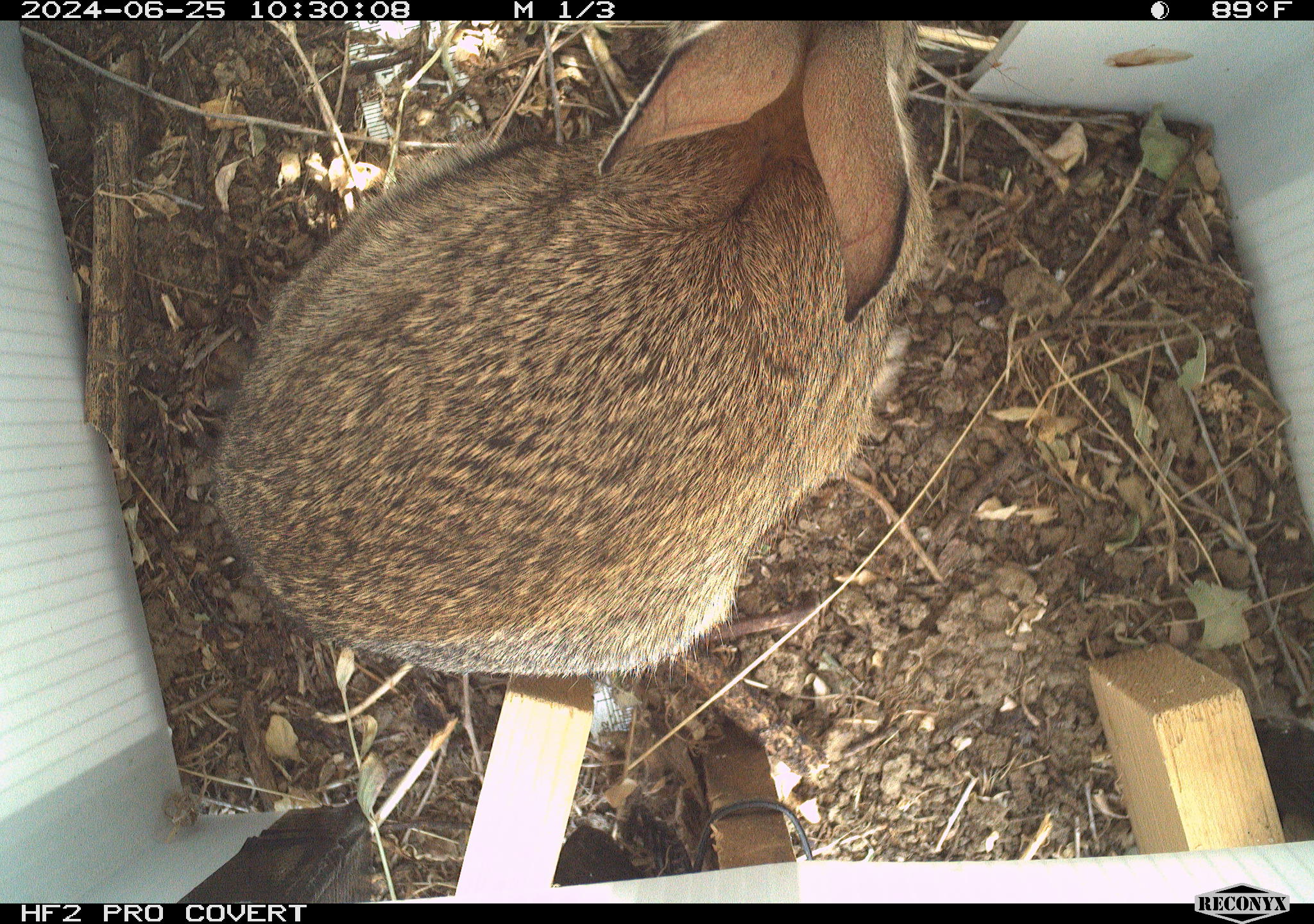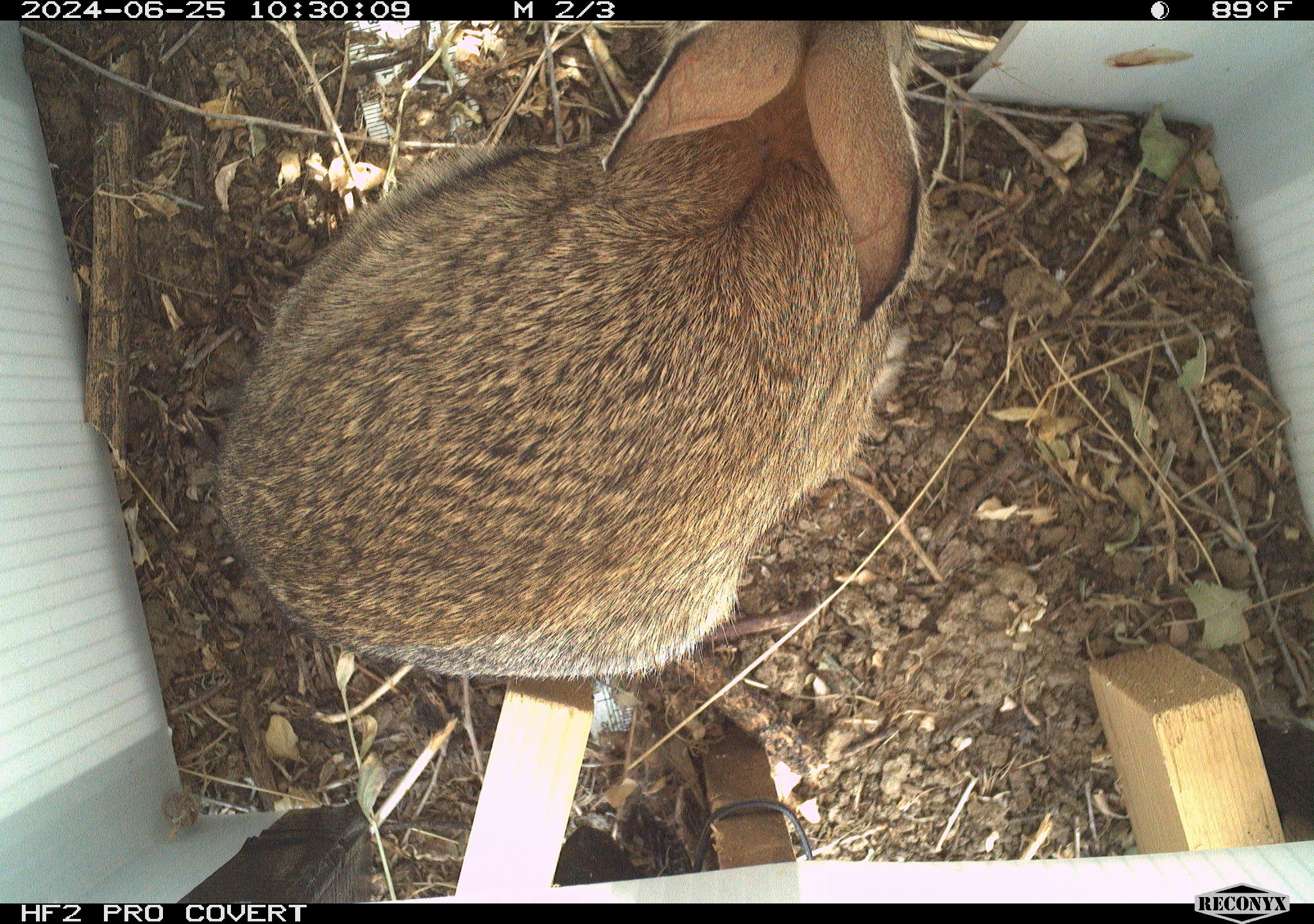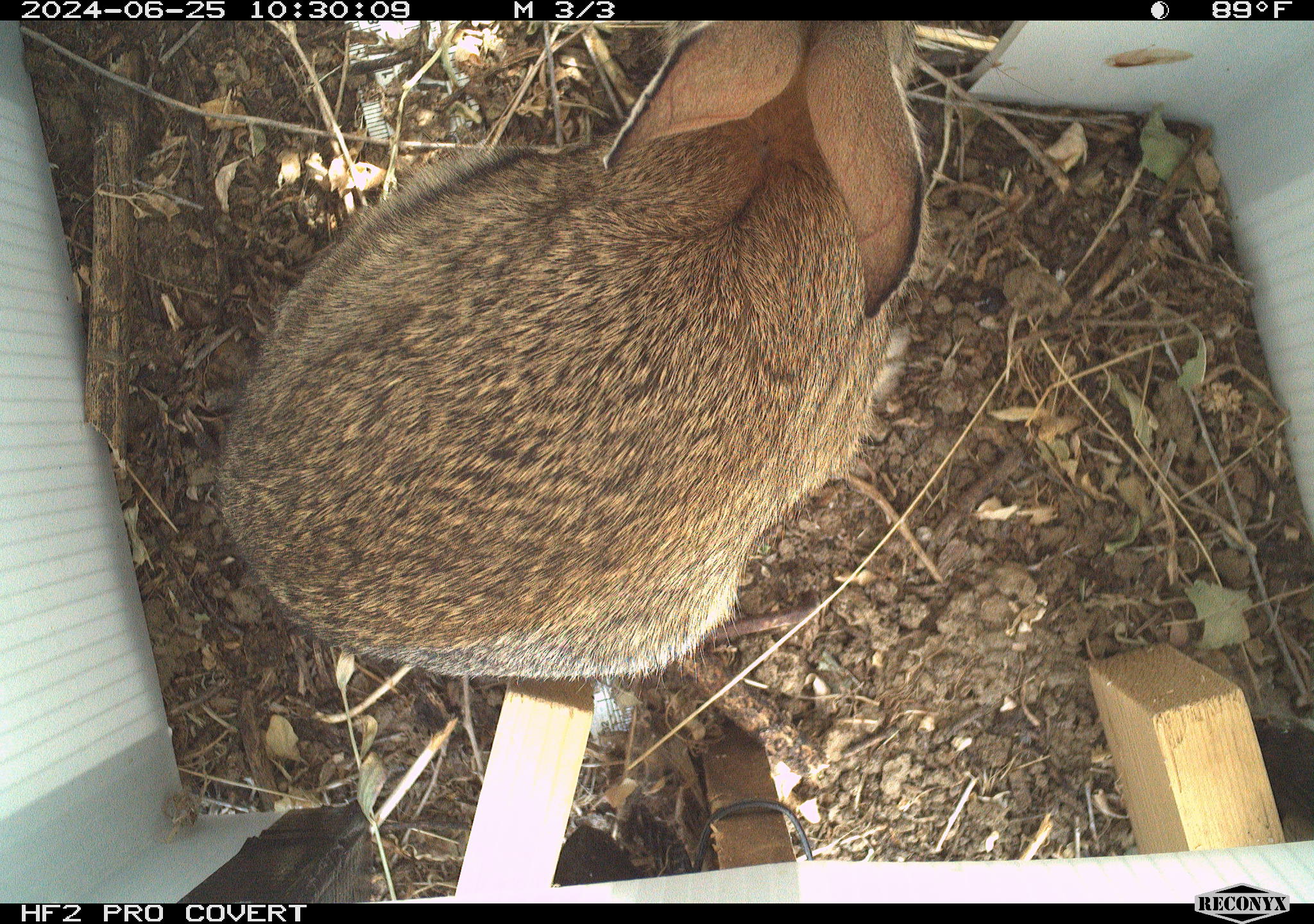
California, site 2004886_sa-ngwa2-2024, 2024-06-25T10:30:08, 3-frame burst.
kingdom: Animalia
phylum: Chordata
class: Mammalia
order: Lagomorpha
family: Leporidae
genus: Sylvilagus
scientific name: Sylvilagus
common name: cottontail rabbits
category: sylvilagus species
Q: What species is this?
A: Sylvilagus species (cottontail rabbits) (Sylvilagus).